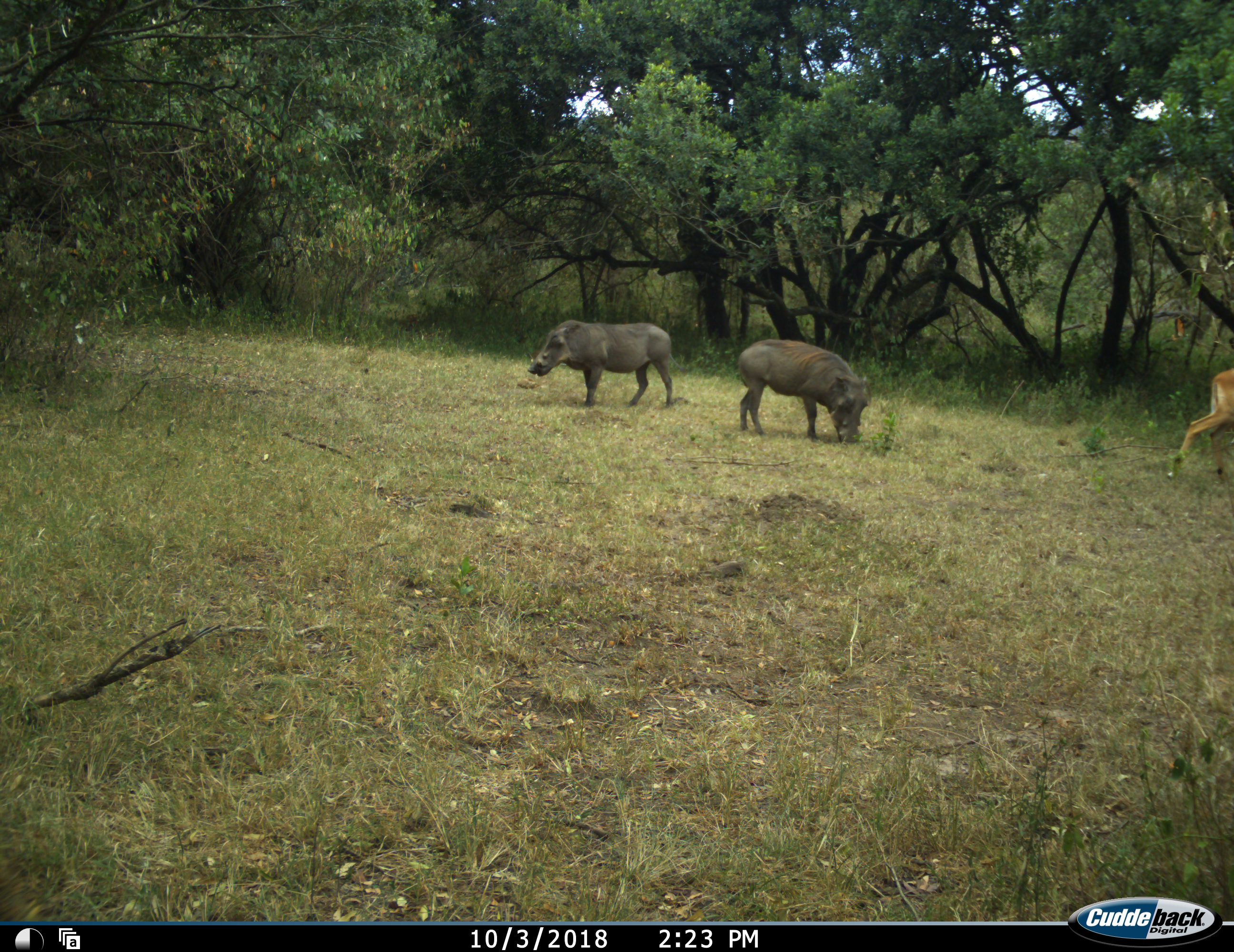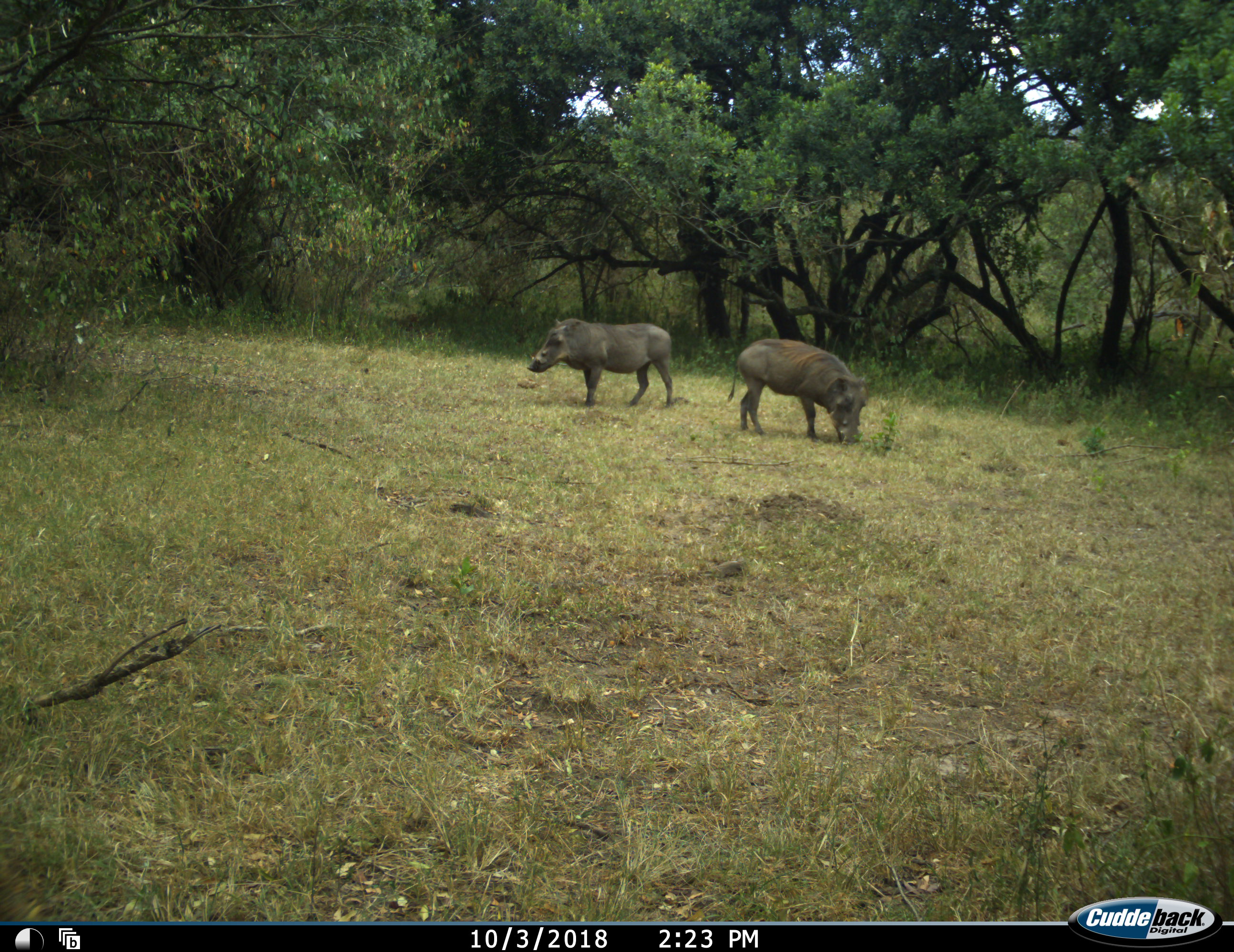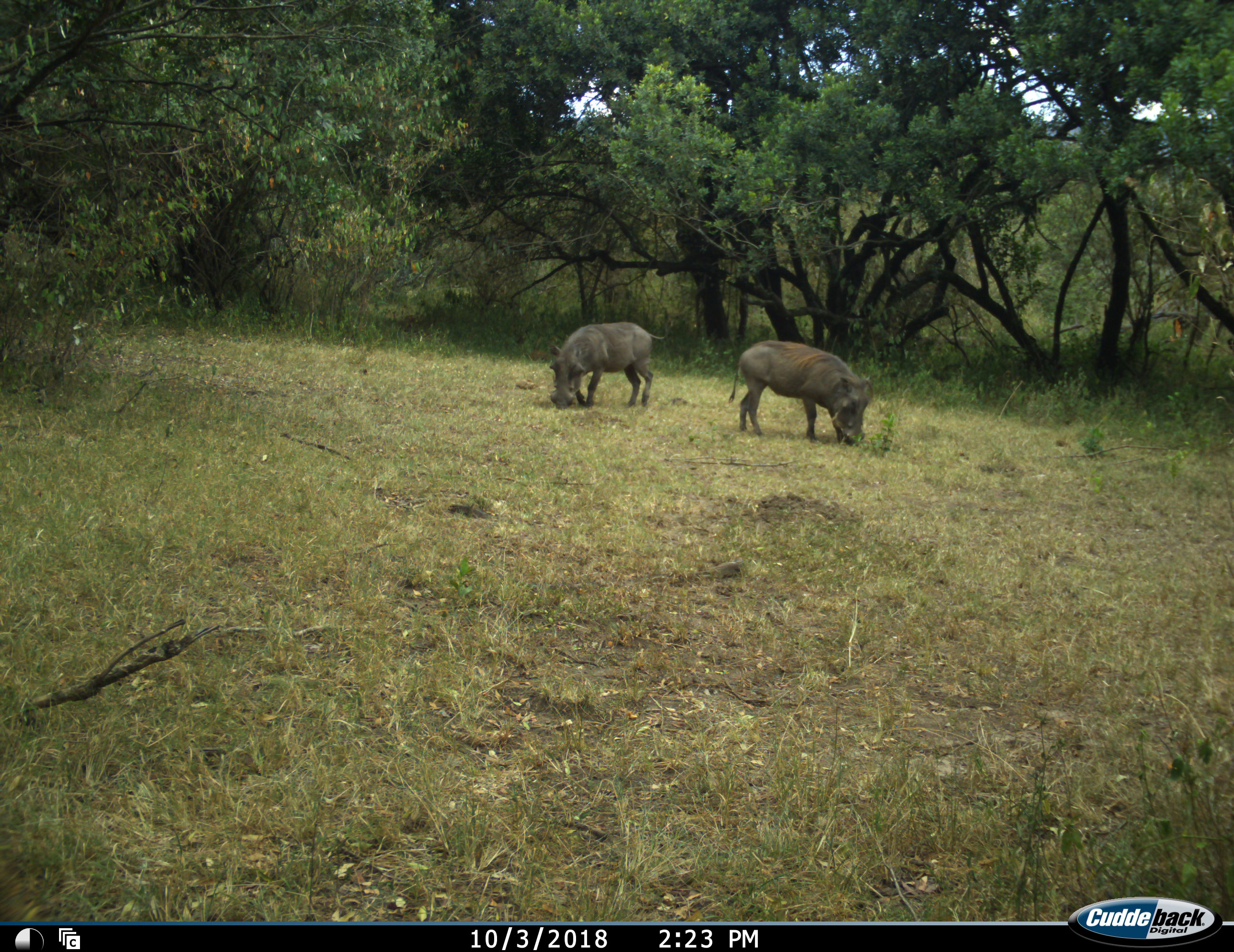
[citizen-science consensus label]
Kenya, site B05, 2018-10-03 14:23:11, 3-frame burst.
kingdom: Animalia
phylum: Chordata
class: Mammalia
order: Artiodactyla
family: Bovidae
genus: Aepyceros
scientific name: Aepyceros melampus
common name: impala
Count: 1.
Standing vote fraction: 0%.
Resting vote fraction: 0%.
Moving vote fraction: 100%.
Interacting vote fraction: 0%.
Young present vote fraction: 0%.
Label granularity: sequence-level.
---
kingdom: Animalia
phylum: Chordata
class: Mammalia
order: Artiodactyla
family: Suidae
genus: Phacochoerus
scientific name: Phacochoerus africanus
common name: warthog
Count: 2.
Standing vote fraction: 70%.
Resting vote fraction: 0%.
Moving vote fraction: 0%.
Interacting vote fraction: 10%.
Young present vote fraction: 0%.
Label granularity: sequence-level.